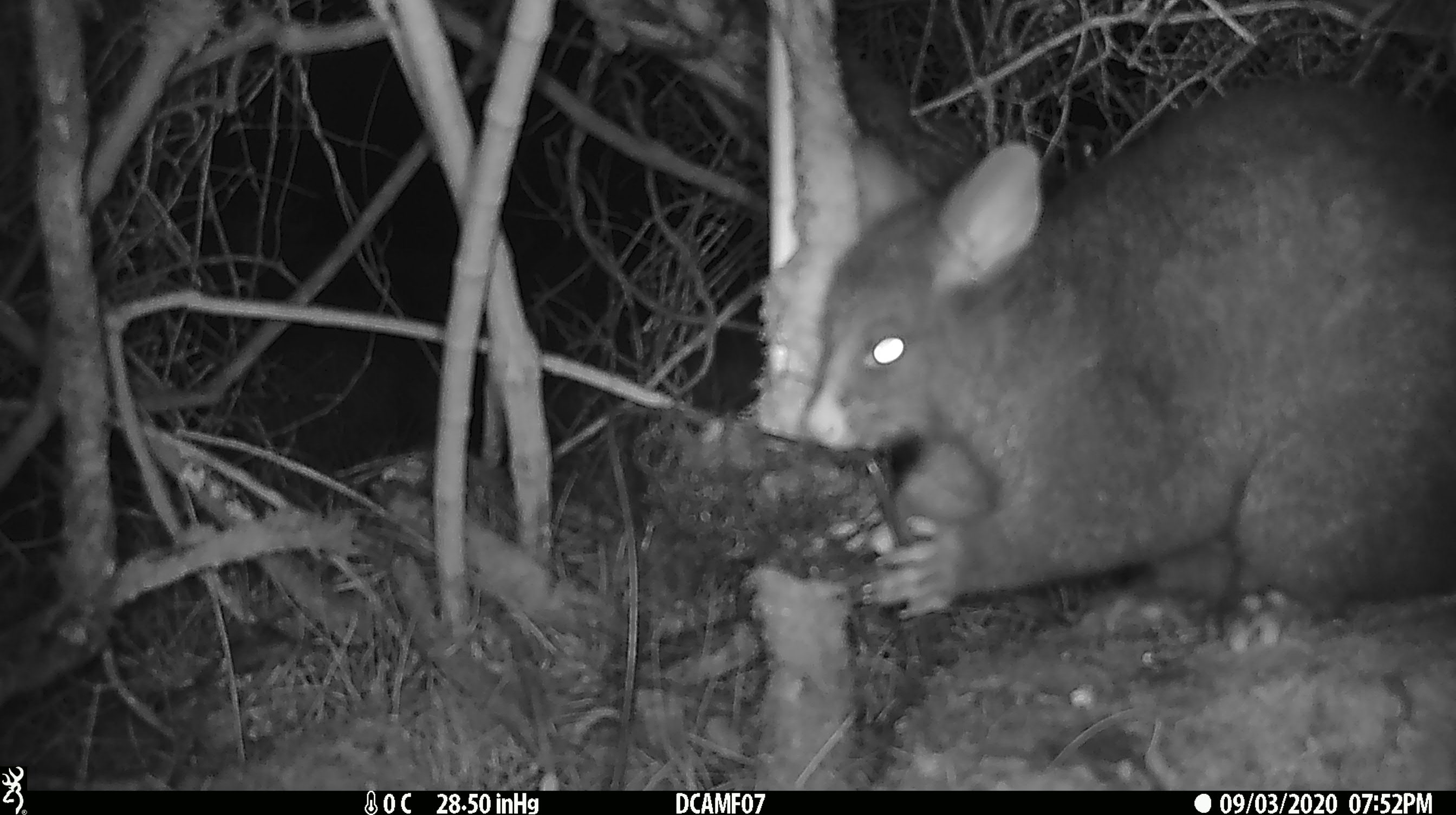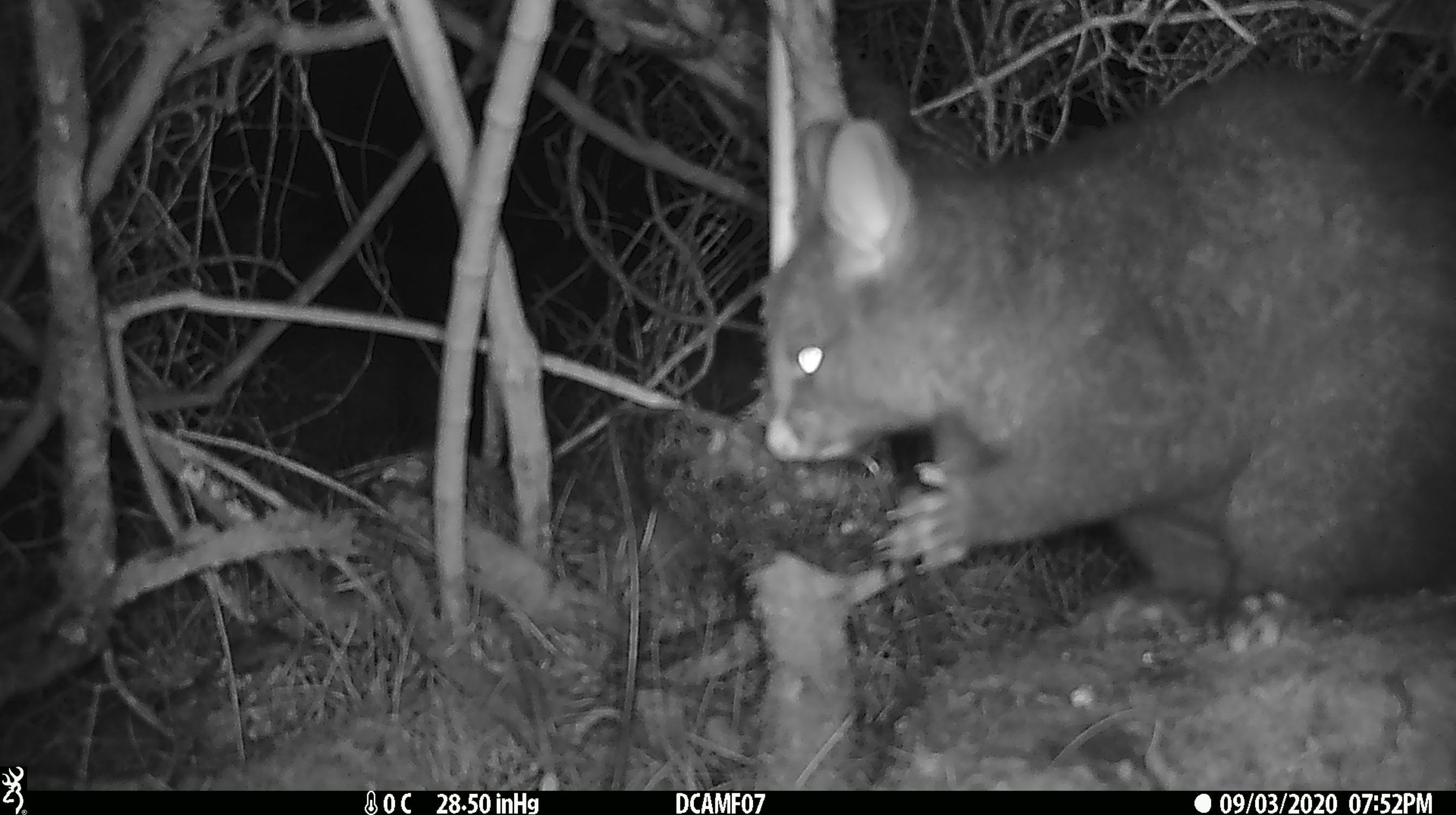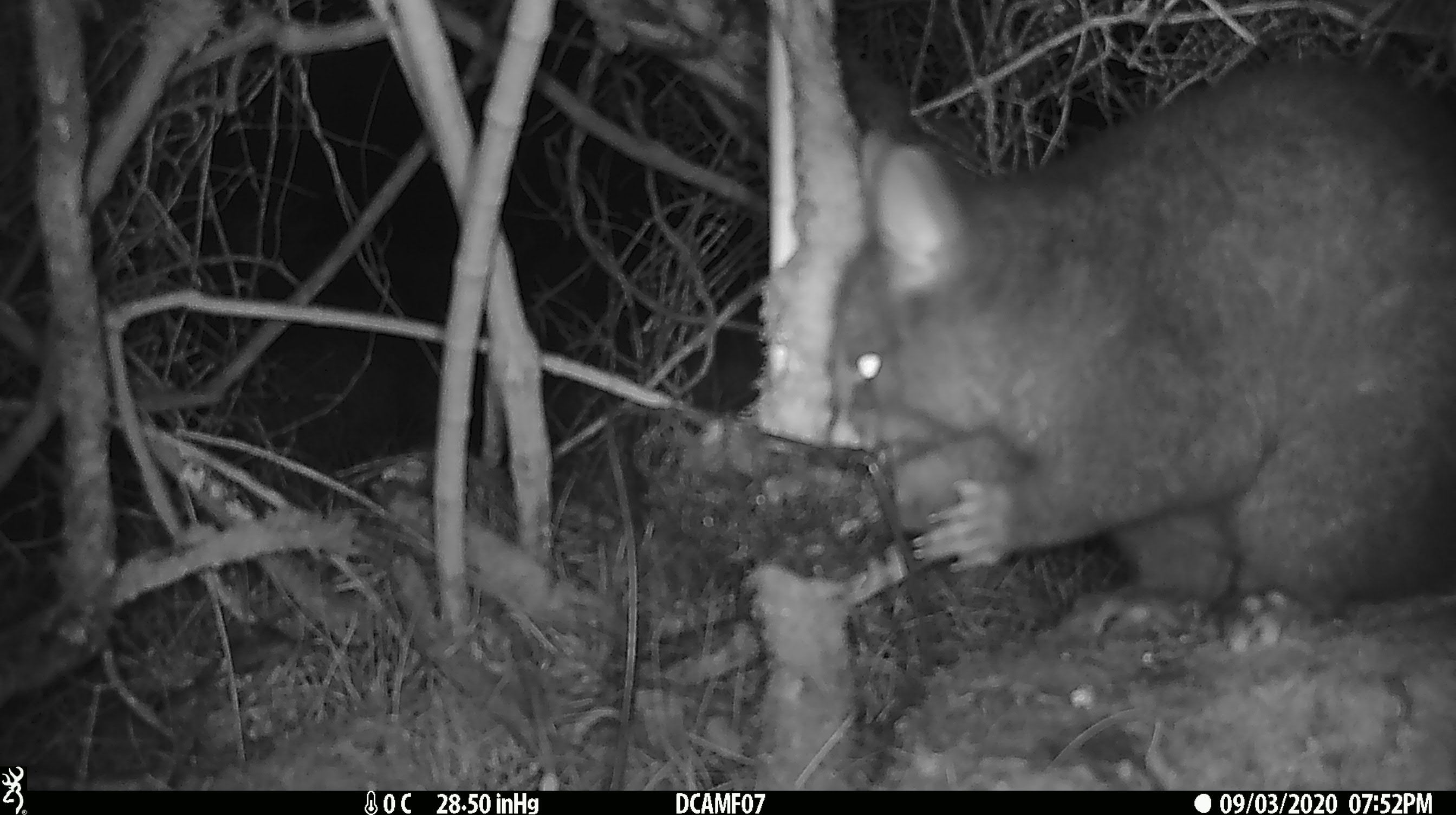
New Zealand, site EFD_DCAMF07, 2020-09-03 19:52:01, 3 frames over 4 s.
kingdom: Animalia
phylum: Chordata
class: Mammalia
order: Diprotodontia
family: Phalangeridae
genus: Trichosurus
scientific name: Trichosurus vulpecula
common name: common brushtail possum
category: possum